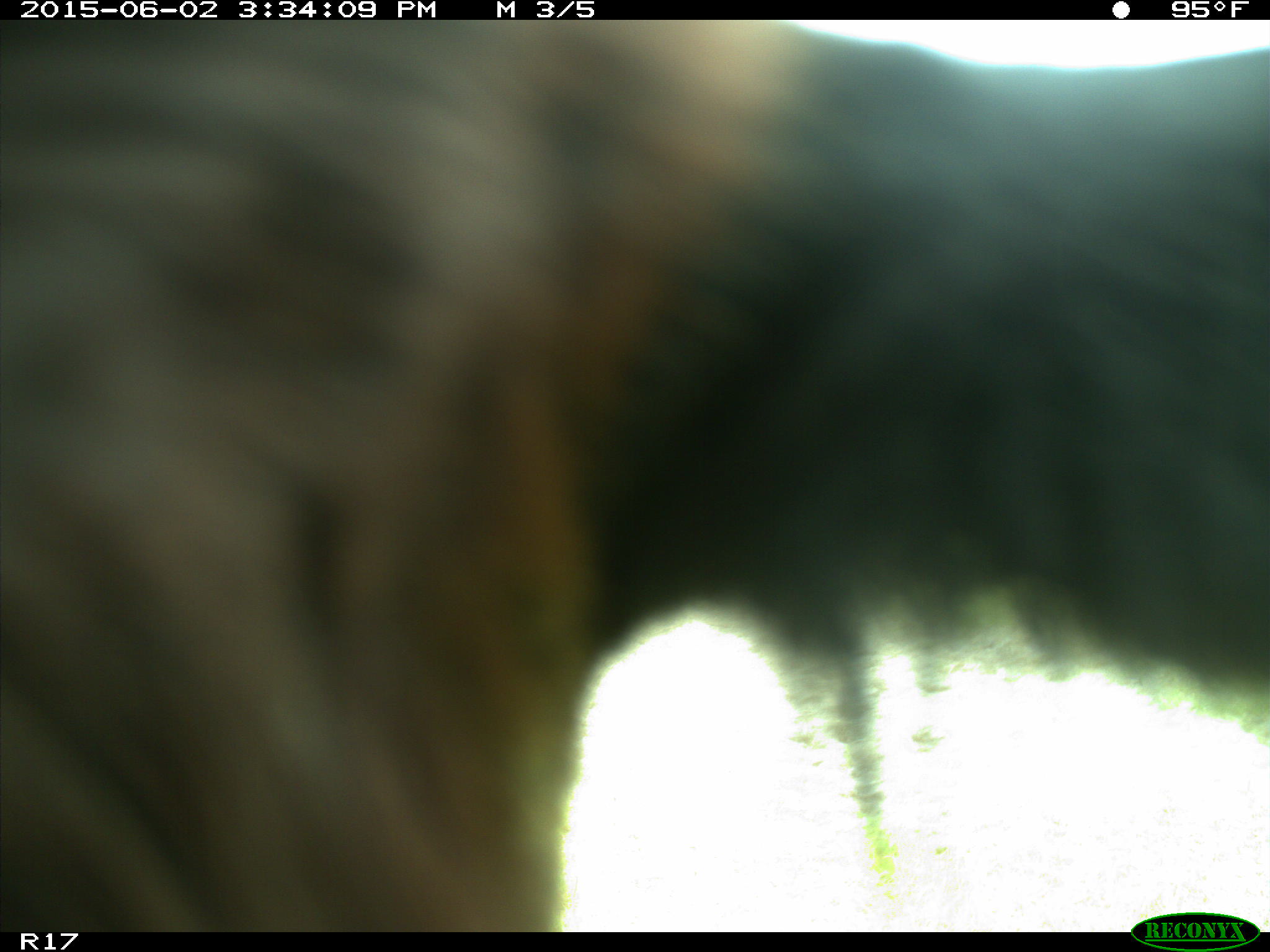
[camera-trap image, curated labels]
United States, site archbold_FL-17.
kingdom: Animalia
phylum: Chordata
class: Mammalia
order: Artiodactyla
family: Bovidae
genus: Bos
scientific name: Bos taurus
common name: domestic cow